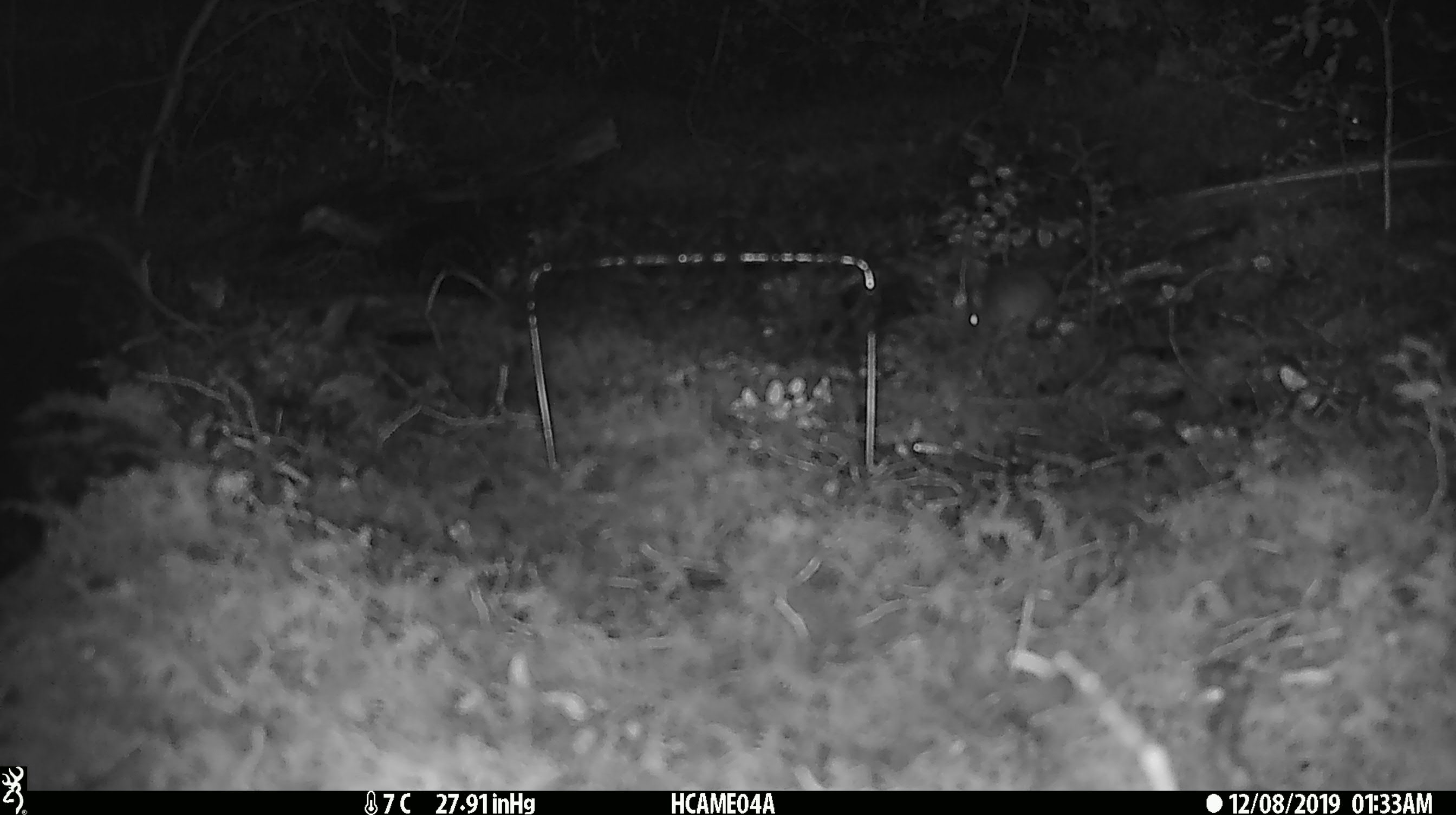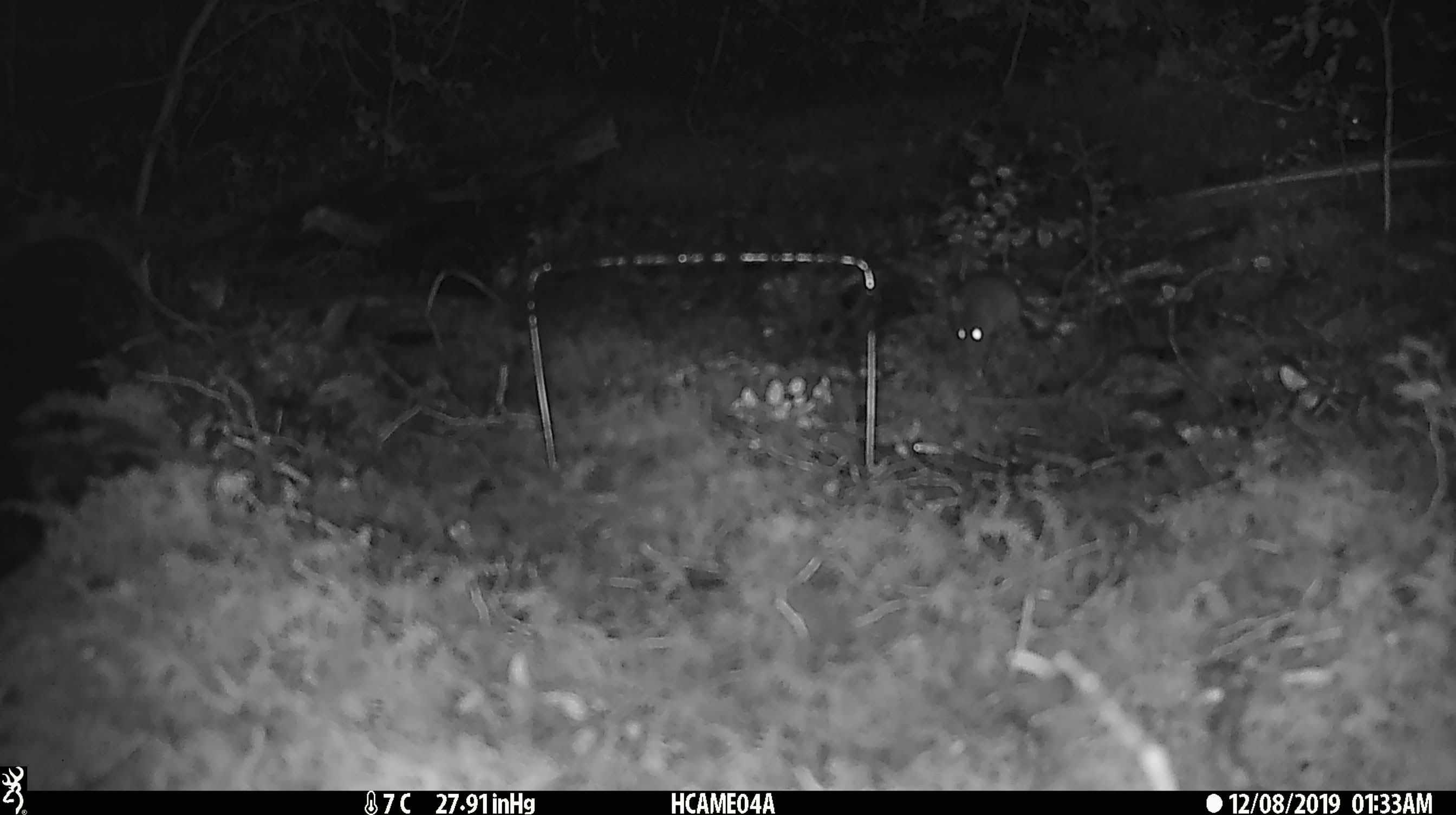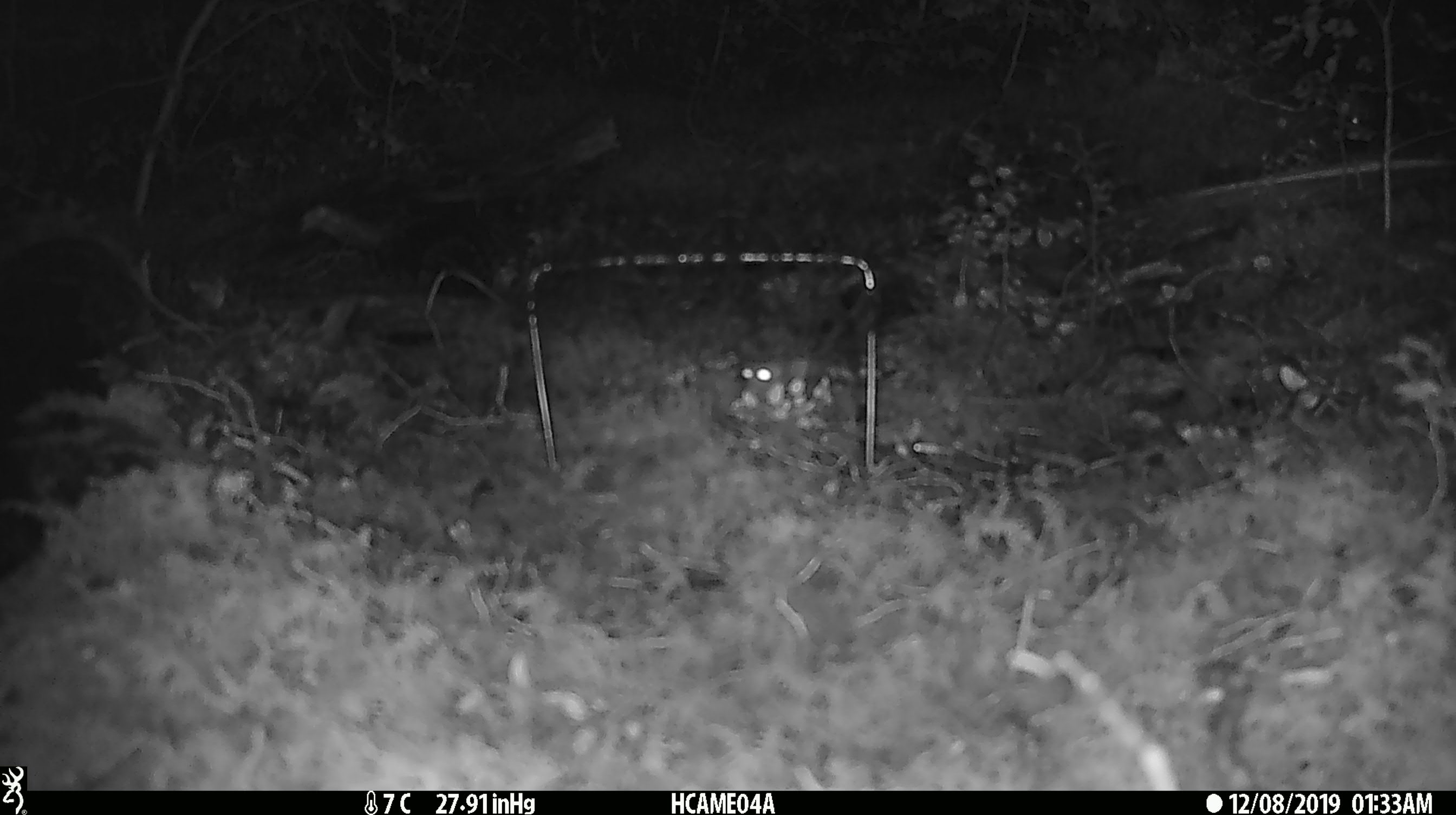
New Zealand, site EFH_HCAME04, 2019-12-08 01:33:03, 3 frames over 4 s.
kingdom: Animalia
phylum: Chordata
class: Mammalia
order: Rodentia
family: Muridae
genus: Mus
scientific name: Mus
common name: mouse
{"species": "mouse (Mus)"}